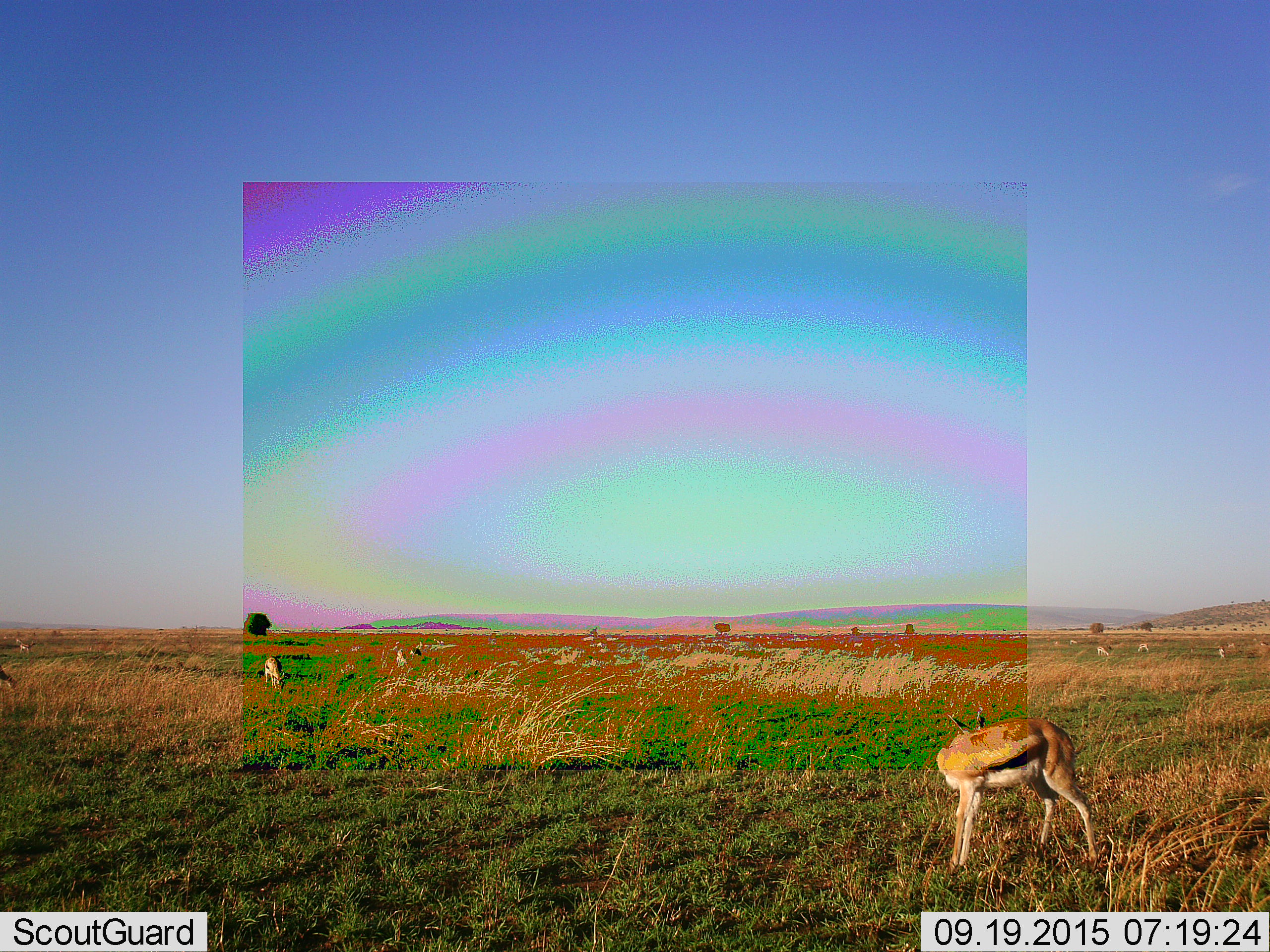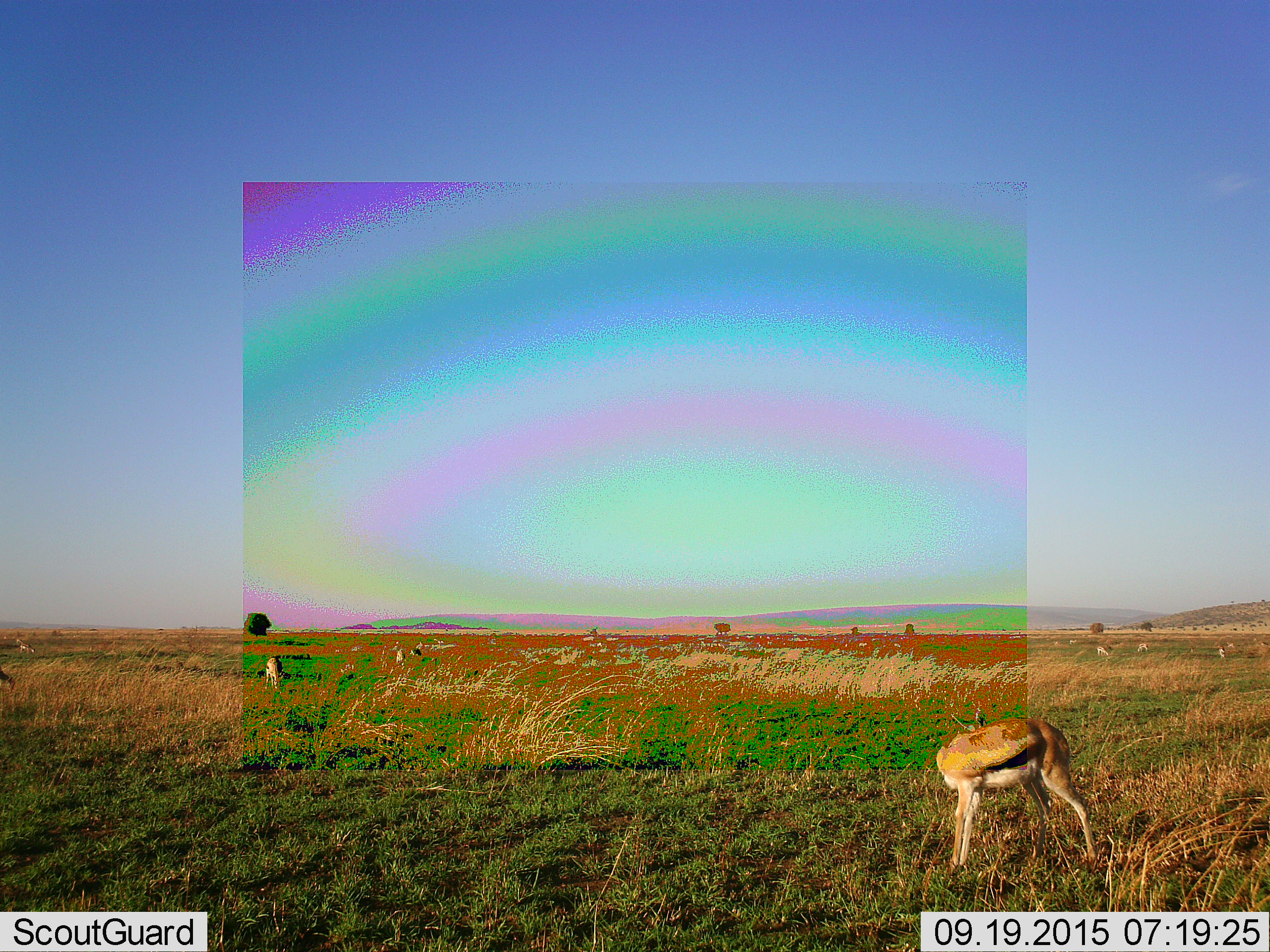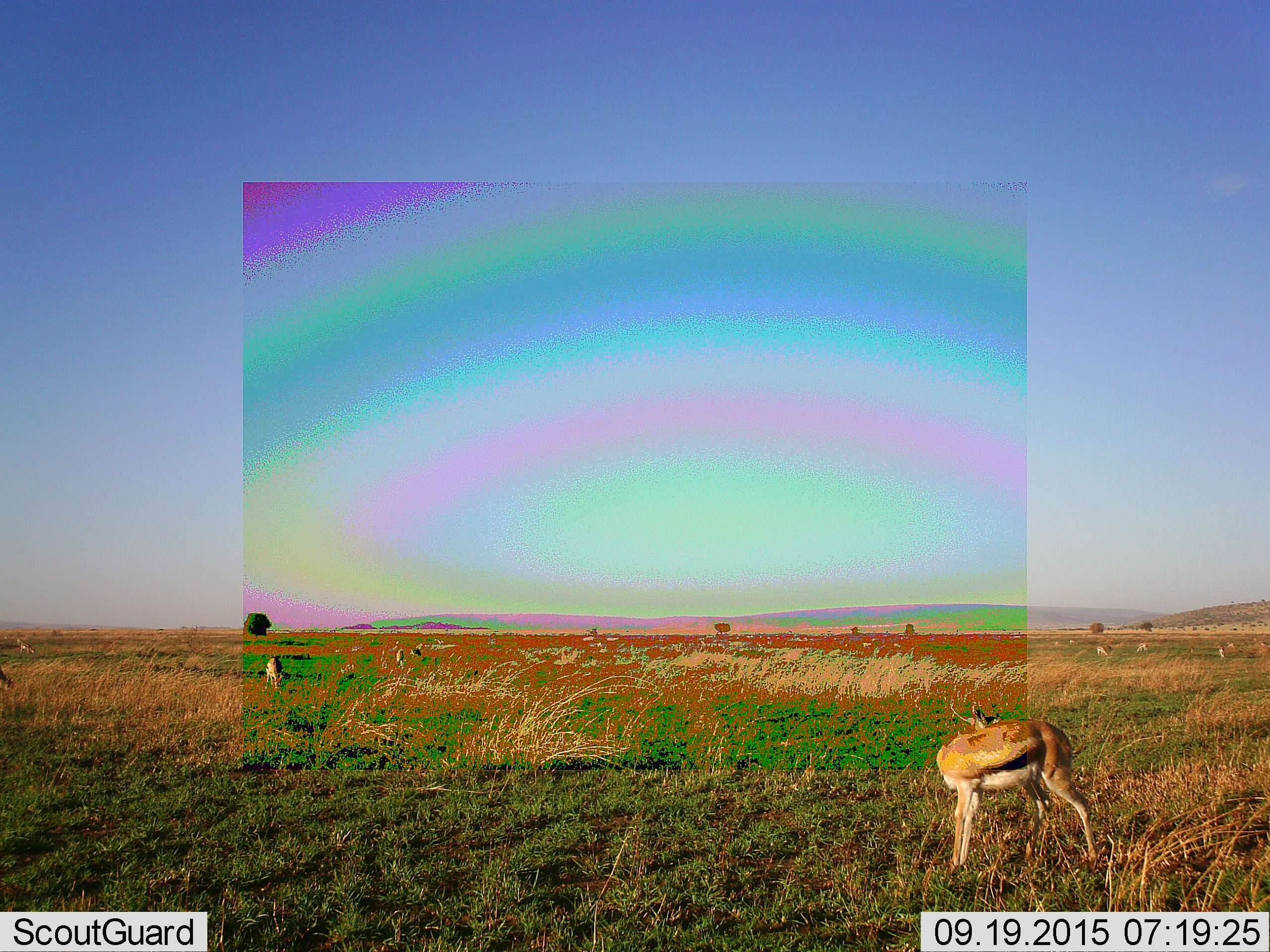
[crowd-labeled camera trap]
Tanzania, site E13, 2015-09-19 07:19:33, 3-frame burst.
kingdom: Animalia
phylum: Chordata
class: Mammalia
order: Artiodactyla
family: Bovidae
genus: Eudorcas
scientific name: Eudorcas thomsonii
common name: thomson's gazelle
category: gazellethomsons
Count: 11-50.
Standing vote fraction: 53%.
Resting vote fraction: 0%.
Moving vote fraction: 53%.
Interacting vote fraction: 12%.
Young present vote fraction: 18%.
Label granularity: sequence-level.